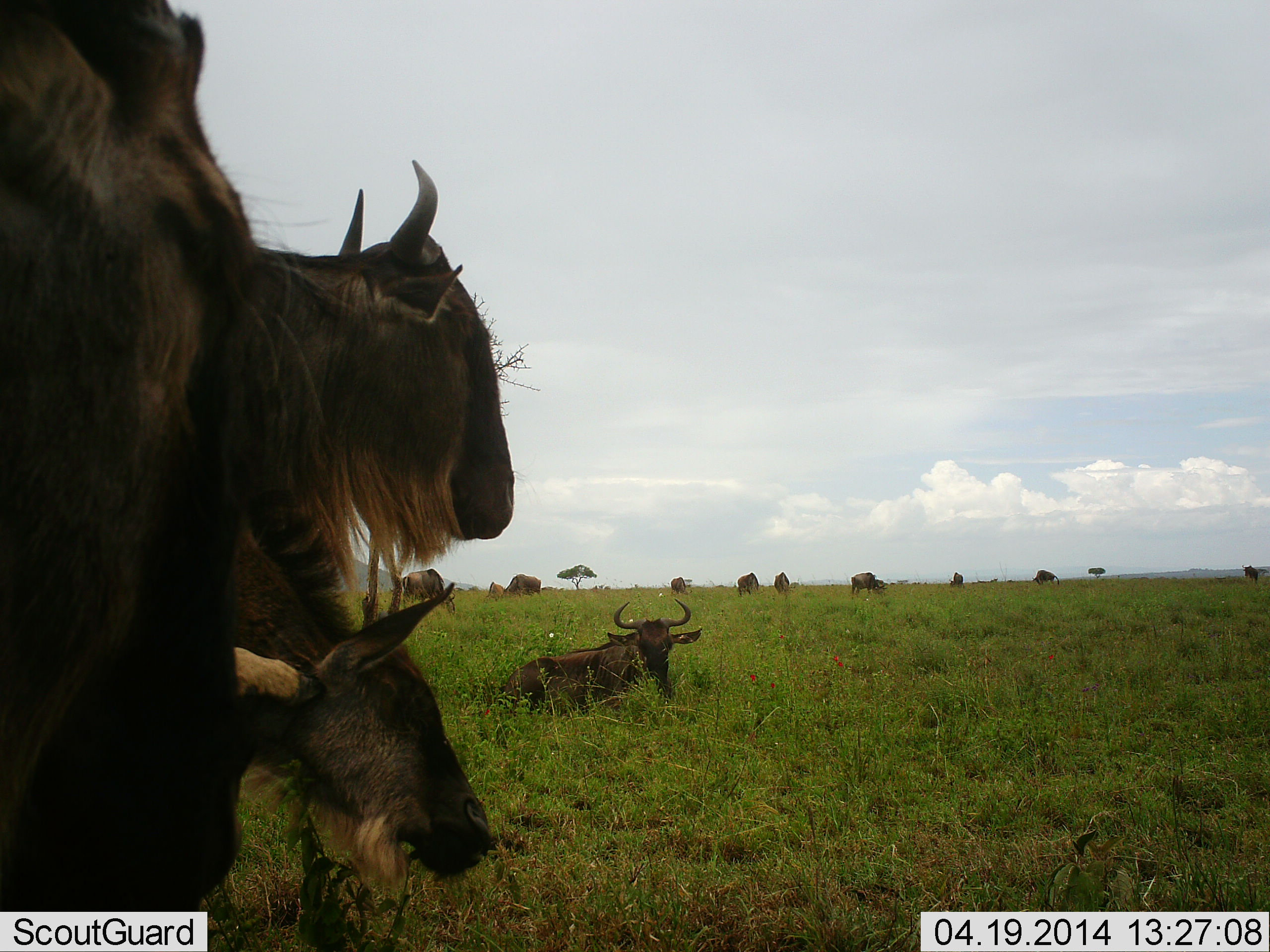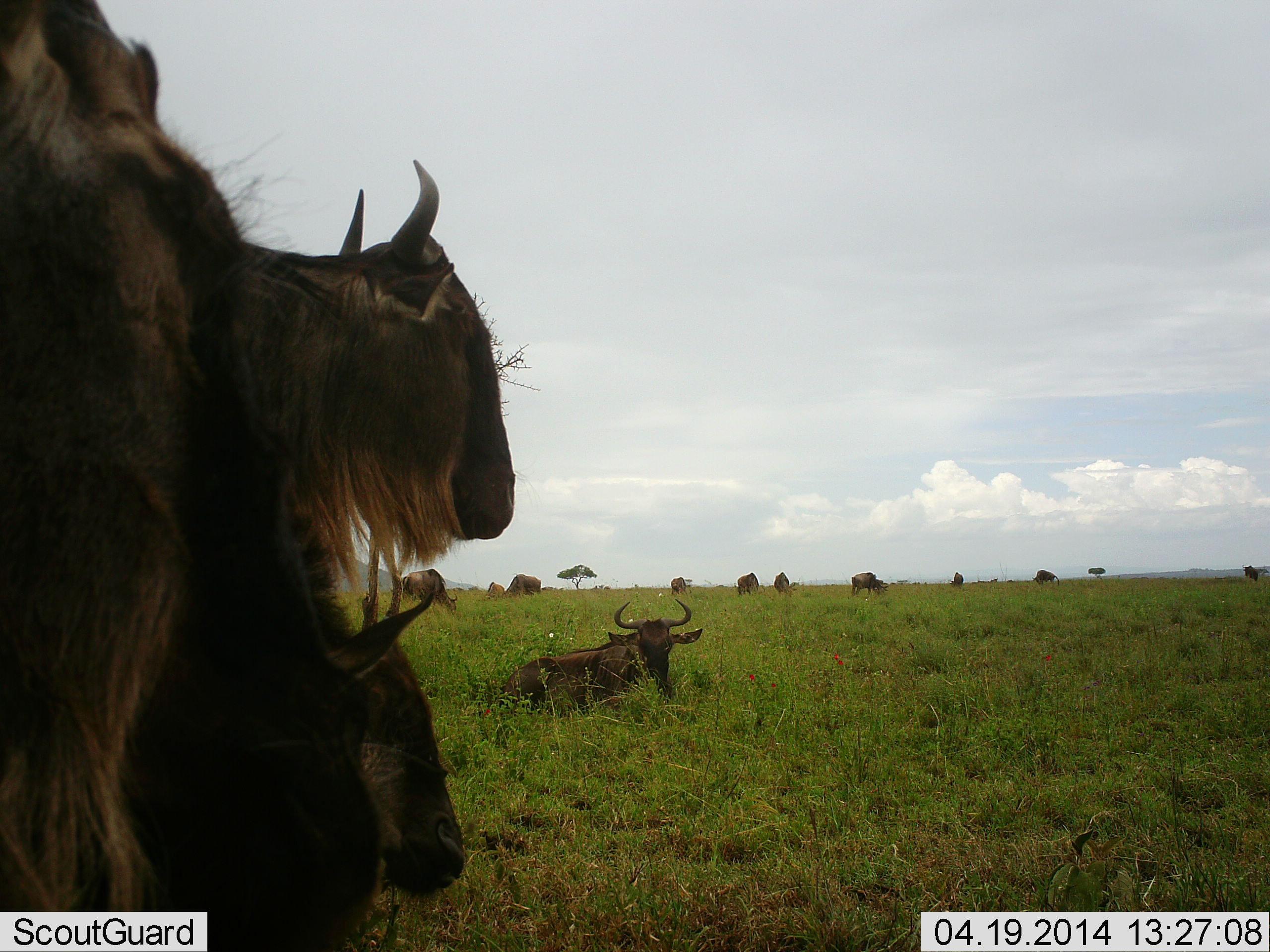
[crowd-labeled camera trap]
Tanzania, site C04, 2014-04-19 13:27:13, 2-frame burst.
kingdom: Animalia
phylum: Chordata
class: Mammalia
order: Artiodactyla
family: Bovidae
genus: Connochaetes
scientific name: Connochaetes taurinus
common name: blue wildebeest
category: wildebeest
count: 11-50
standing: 40%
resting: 90%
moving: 20%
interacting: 20%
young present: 10%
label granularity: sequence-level